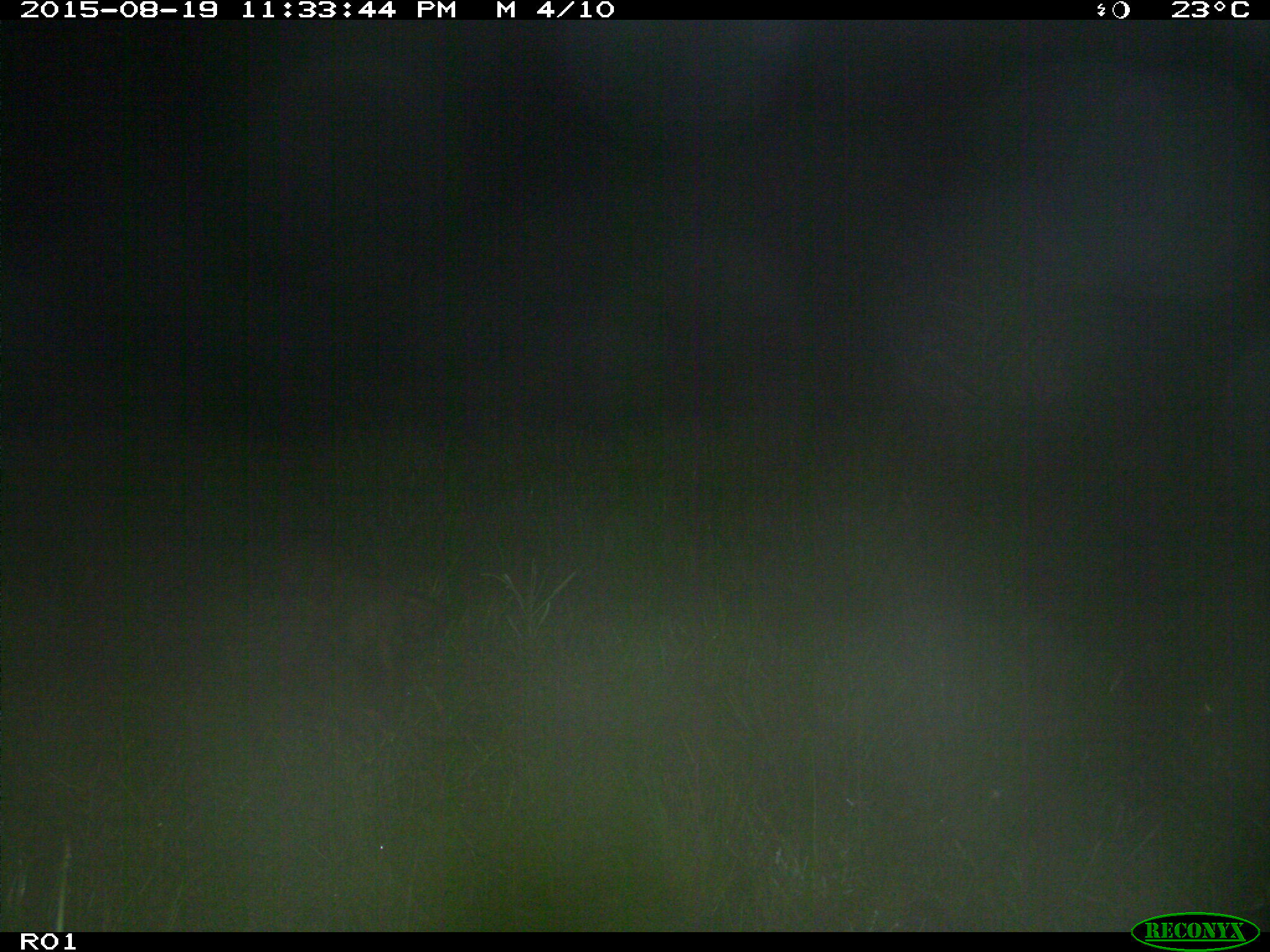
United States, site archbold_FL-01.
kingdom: Animalia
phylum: Chordata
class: Mammalia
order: Artiodactyla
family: Suidae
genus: Sus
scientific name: Sus scrofa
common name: wild boar